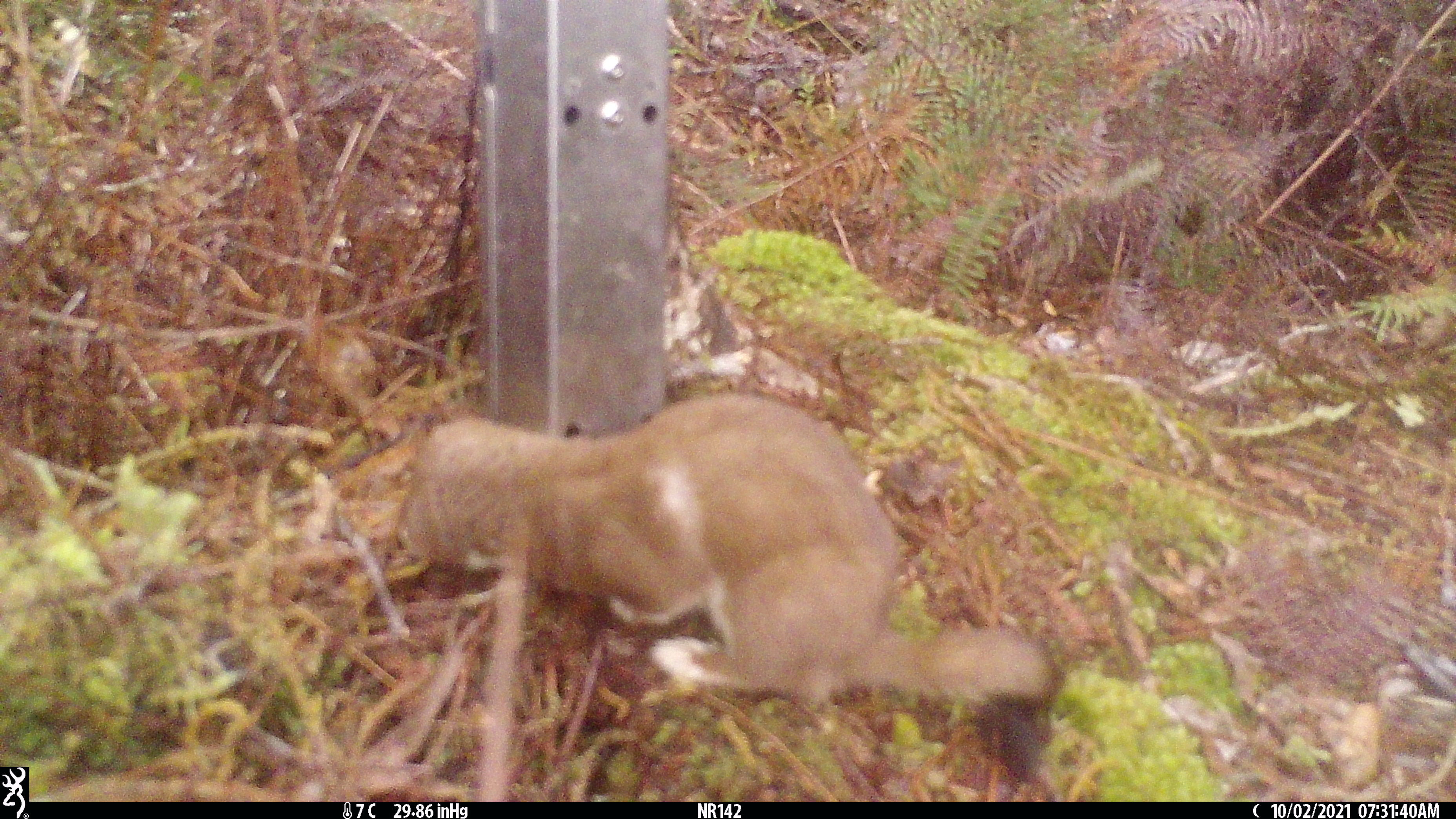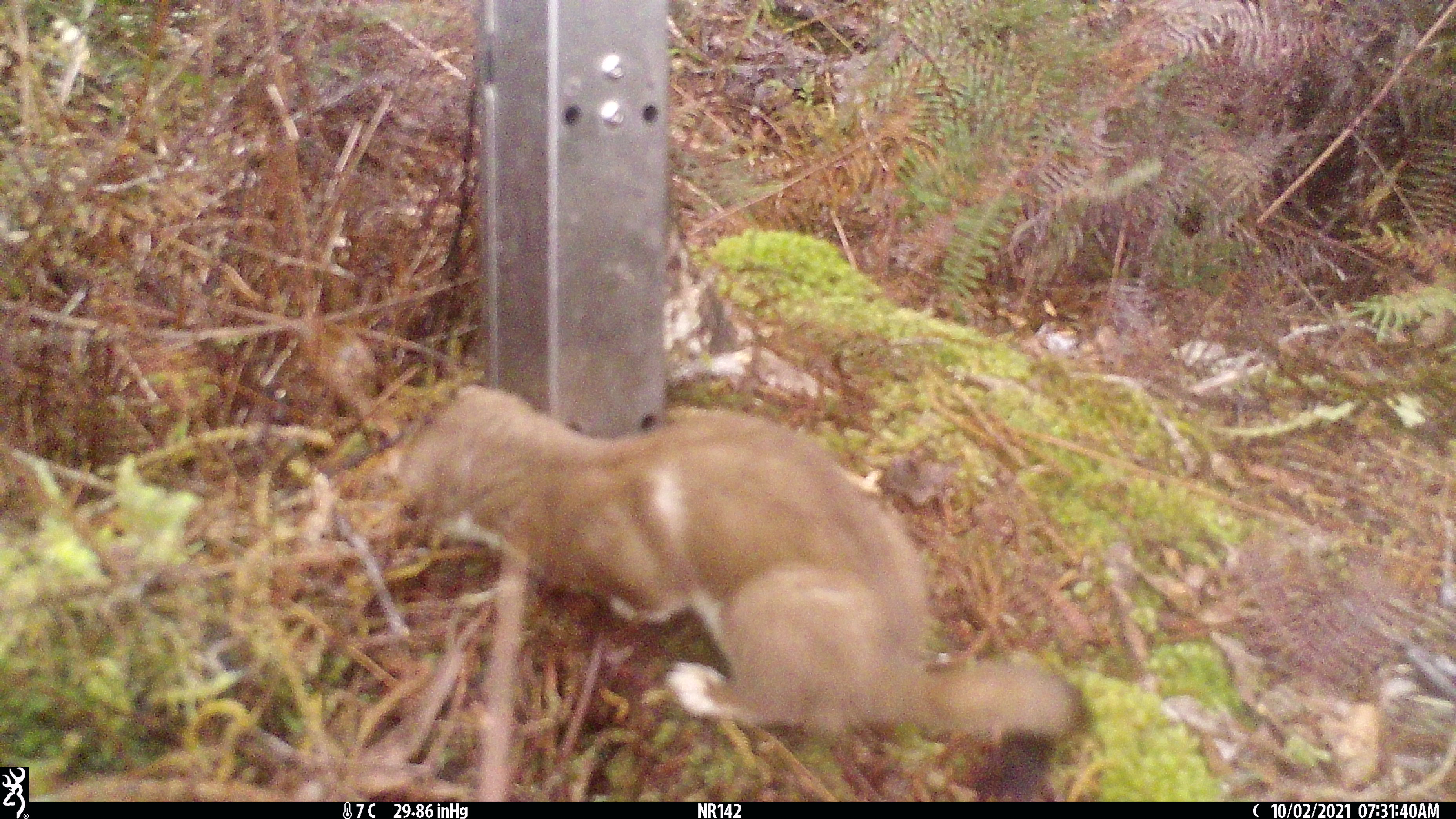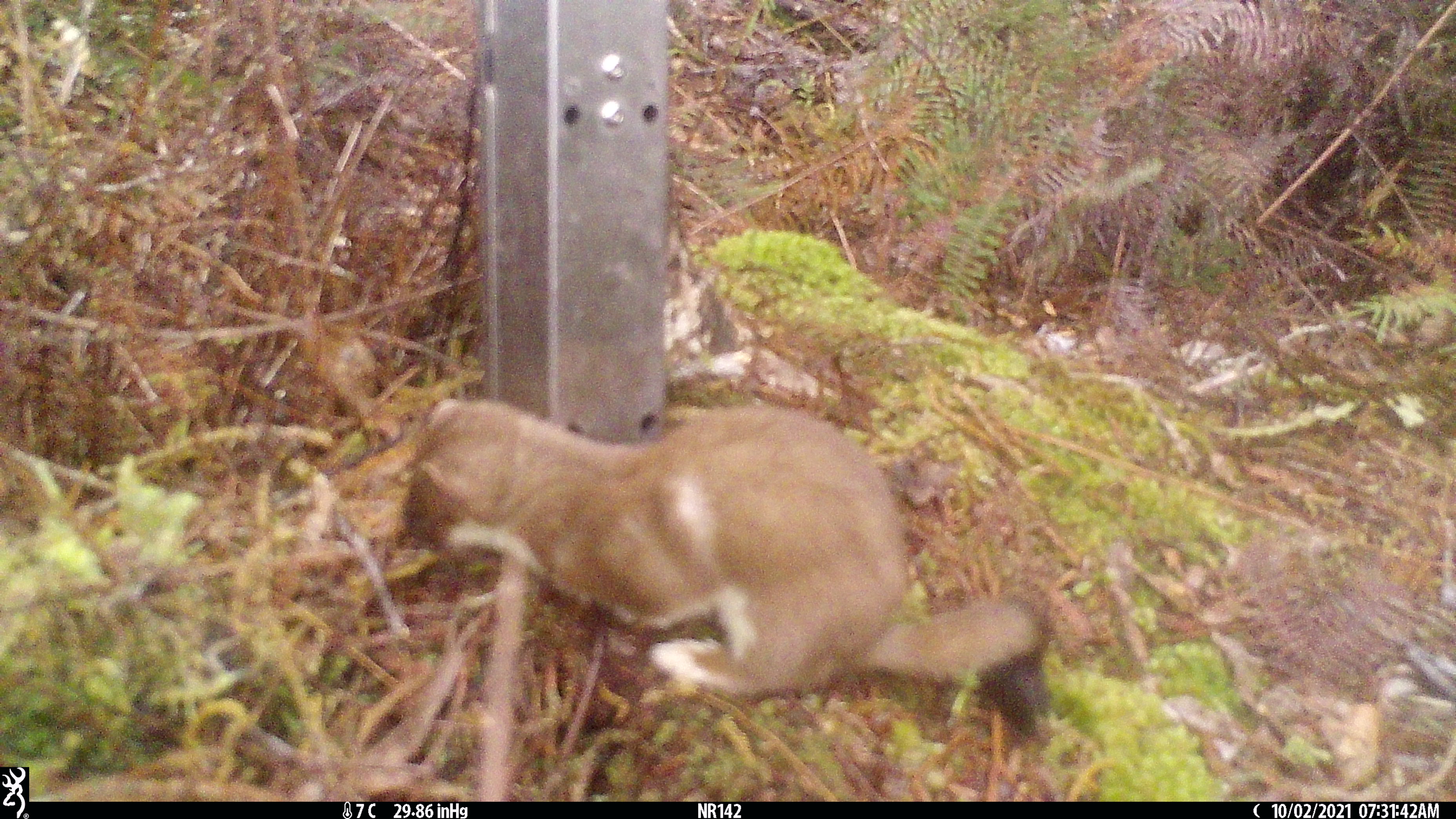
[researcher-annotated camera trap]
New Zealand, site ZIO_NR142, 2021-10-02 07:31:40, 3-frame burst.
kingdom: Animalia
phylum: Chordata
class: Mammalia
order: Carnivora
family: Mustelidae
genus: Mustela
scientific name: Mustela erminea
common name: stoat